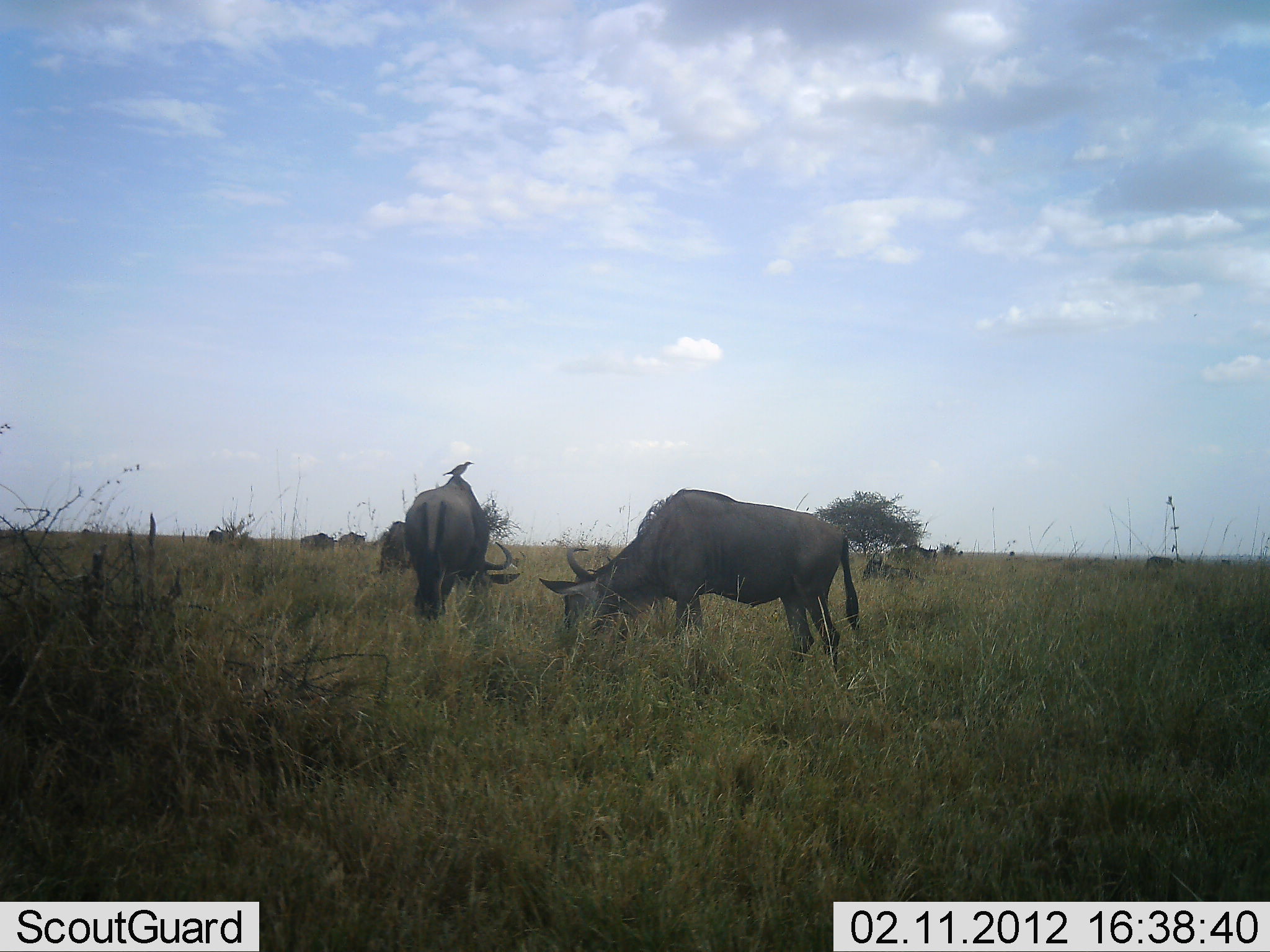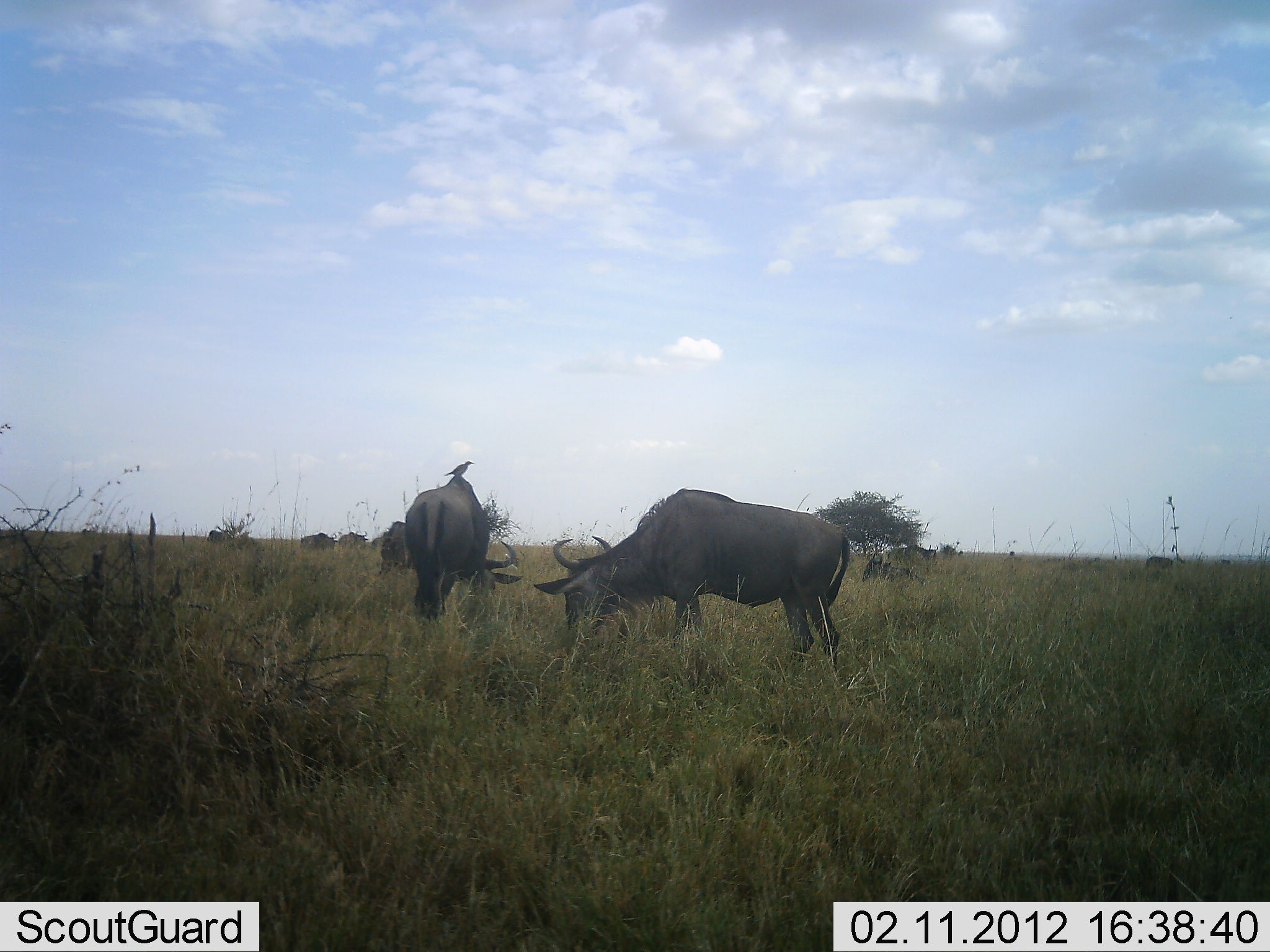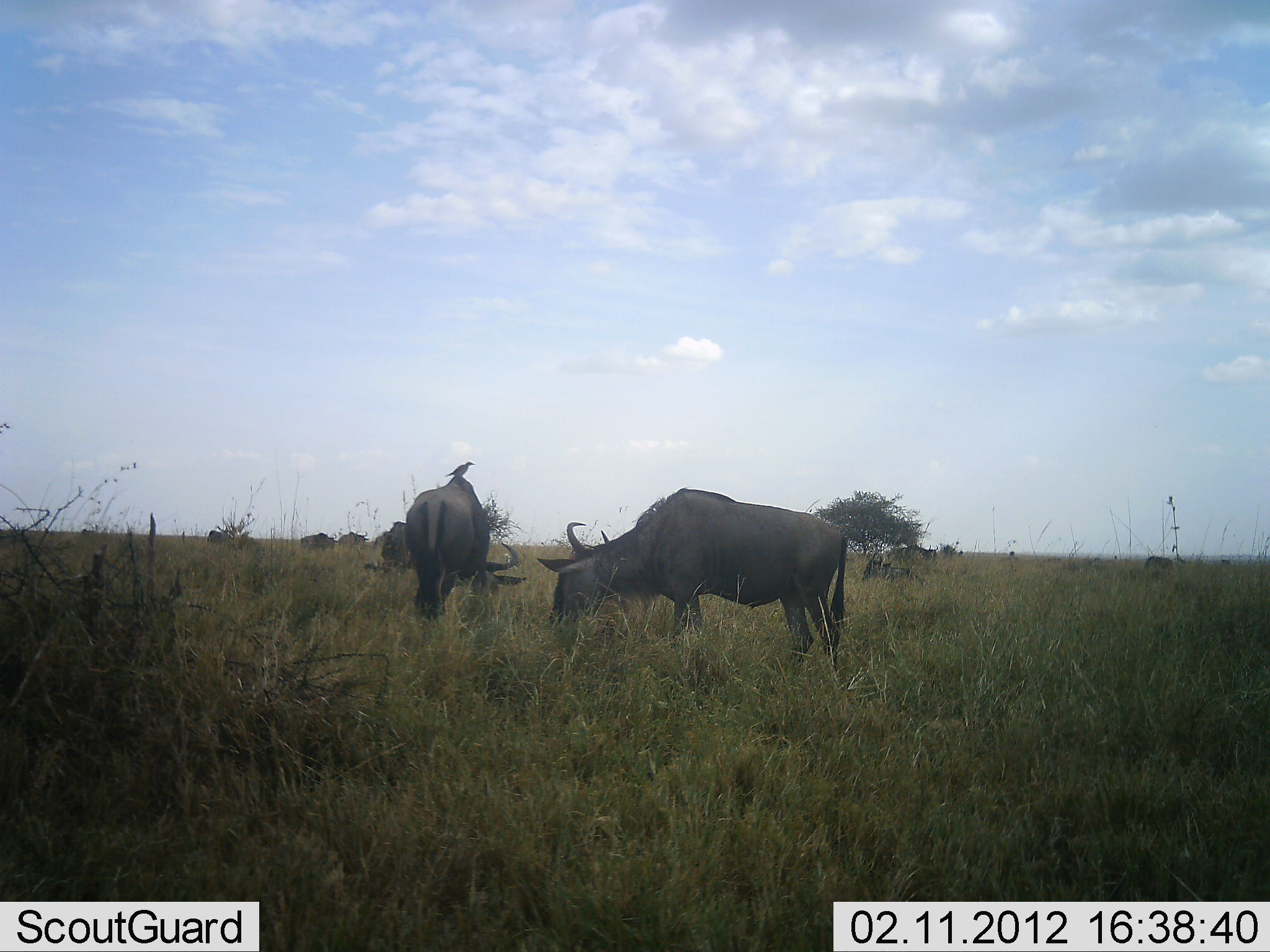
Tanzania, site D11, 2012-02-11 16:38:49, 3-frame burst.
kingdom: Animalia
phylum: Chordata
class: Aves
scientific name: Aves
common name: bird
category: otherbird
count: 1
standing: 72%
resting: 22%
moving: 0%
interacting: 6%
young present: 0%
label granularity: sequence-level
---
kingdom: Animalia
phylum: Chordata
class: Mammalia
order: Artiodactyla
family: Bovidae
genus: Connochaetes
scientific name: Connochaetes taurinus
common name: blue wildebeest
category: wildebeest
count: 6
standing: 38%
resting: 19%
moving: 5%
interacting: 0%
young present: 0%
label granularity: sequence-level